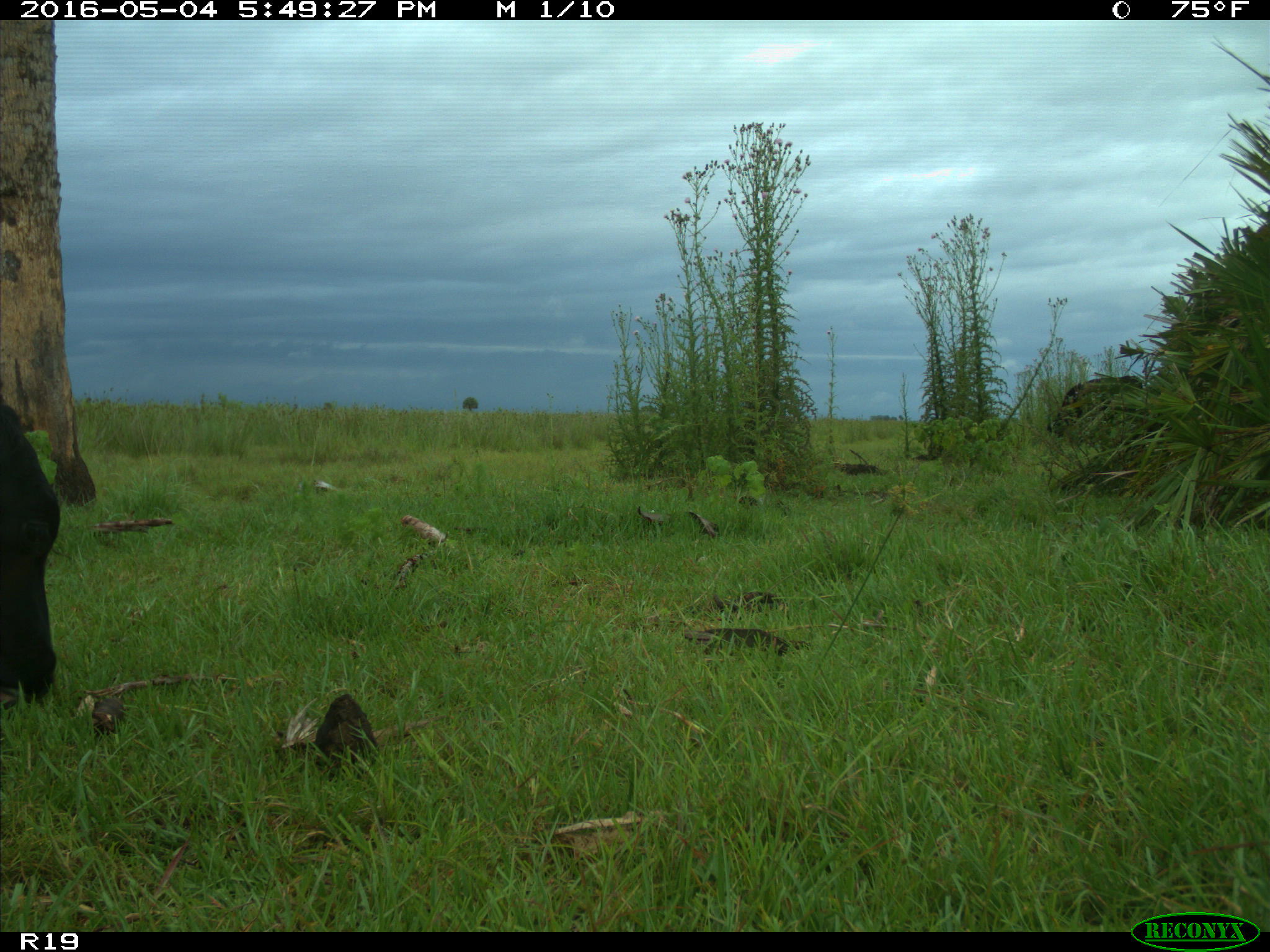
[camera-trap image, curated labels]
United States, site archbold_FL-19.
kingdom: Animalia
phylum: Chordata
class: Mammalia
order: Artiodactyla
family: Bovidae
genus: Bos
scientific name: Bos taurus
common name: domestic cow